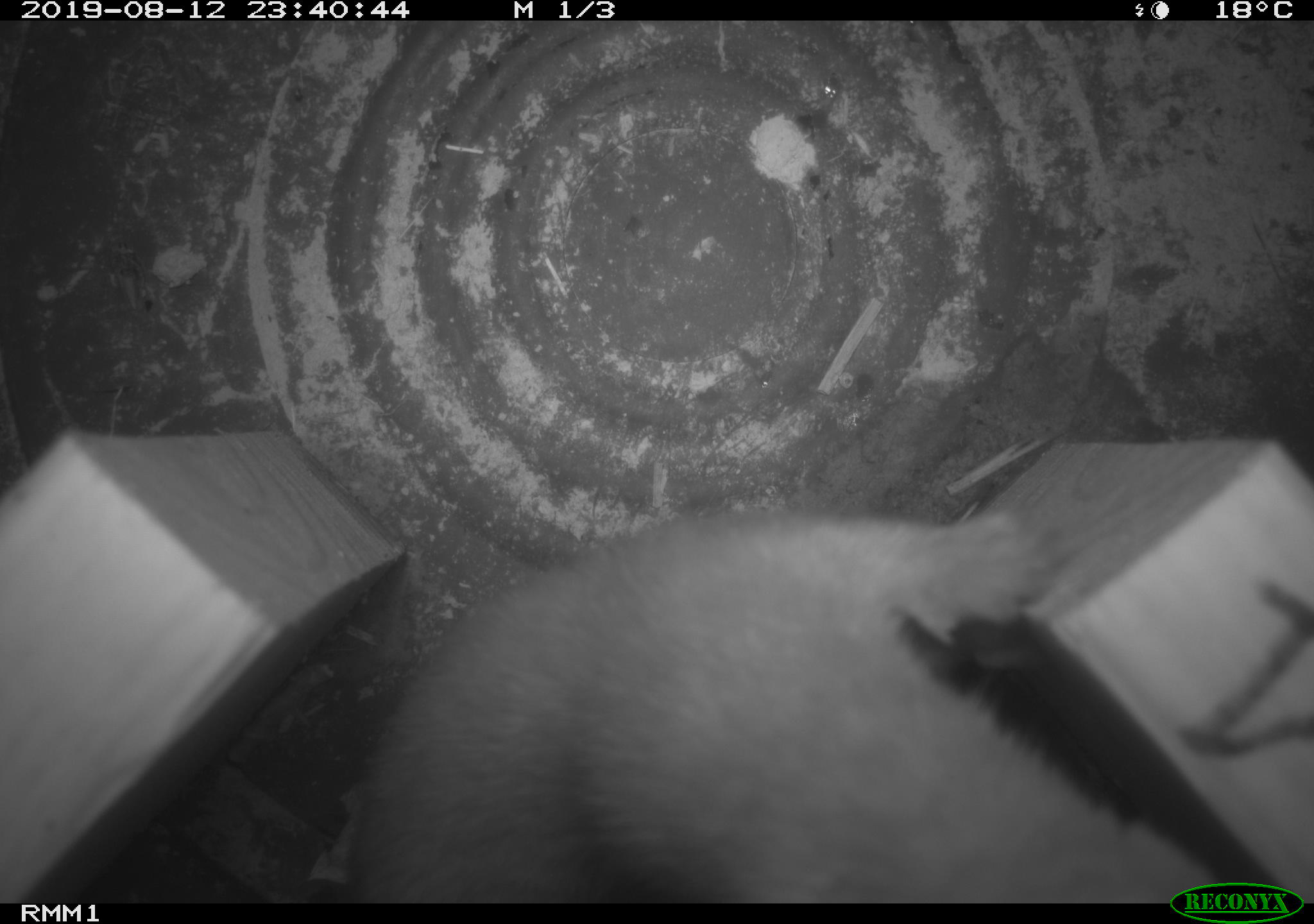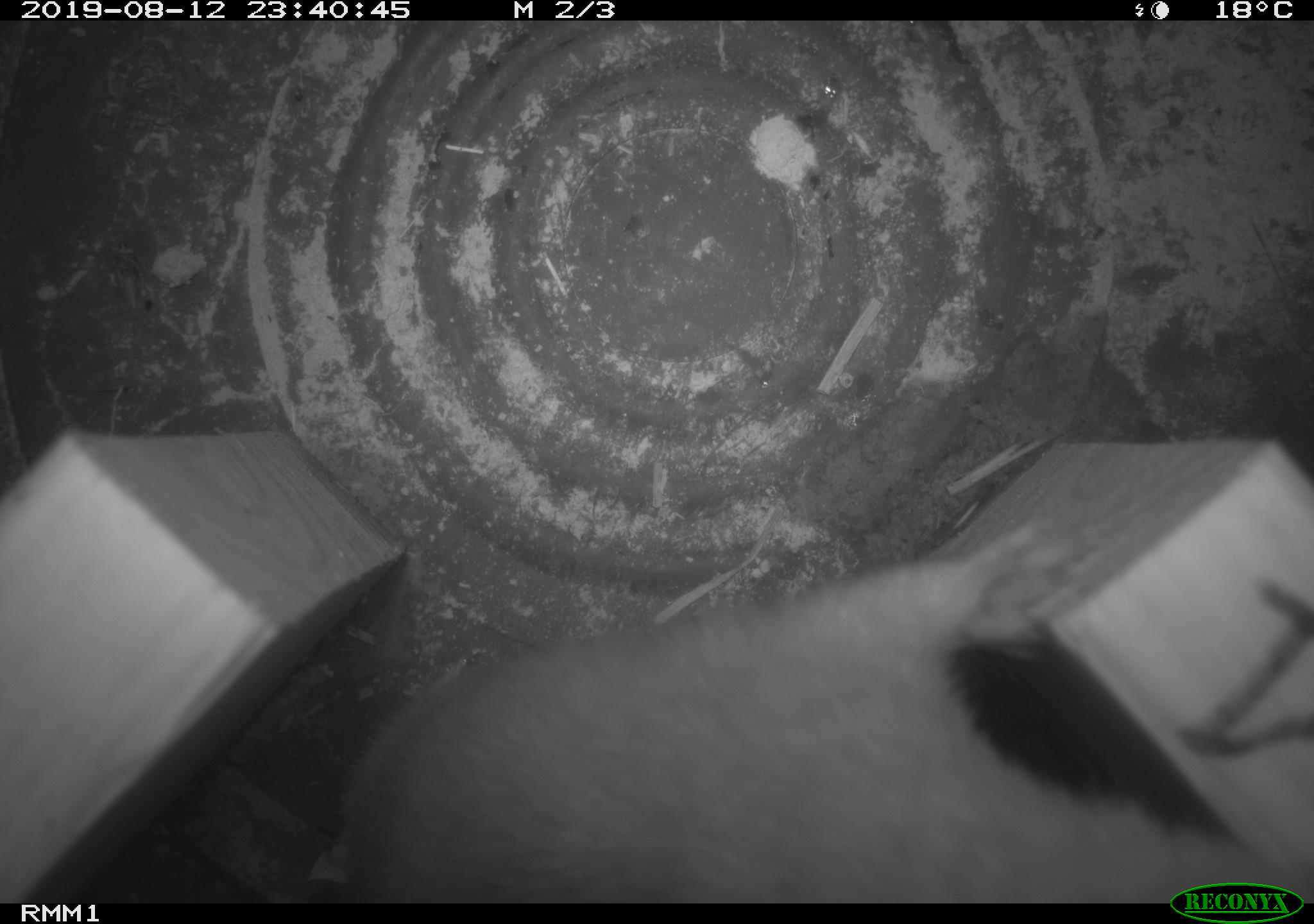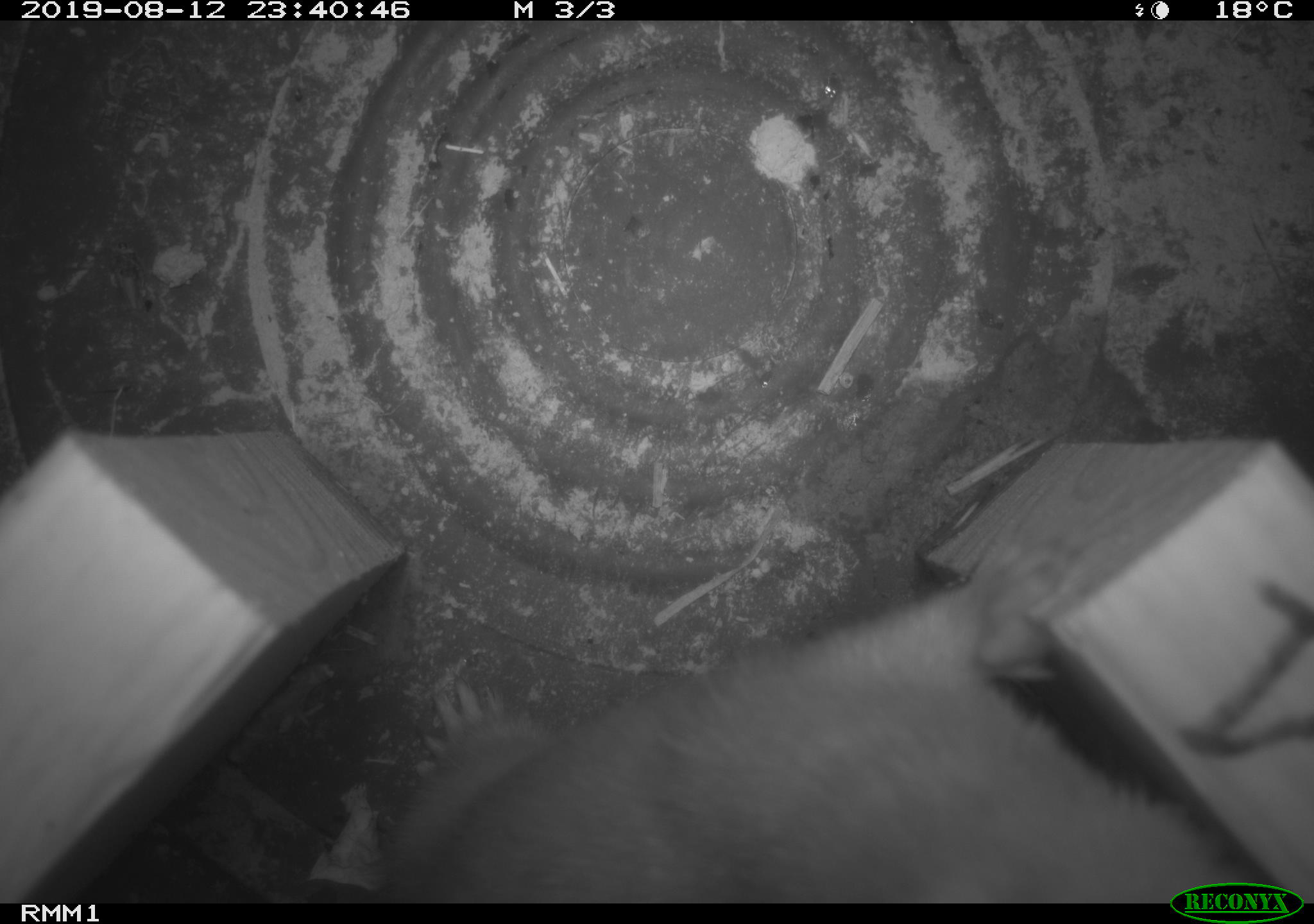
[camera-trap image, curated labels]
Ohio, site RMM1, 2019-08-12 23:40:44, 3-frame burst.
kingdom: Animalia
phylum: Chordata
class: Mammalia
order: Carnivora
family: Mustelidae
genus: Neogale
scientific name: Neogale frenata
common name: long-tailed weasel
Long-tailed weasel (Neogale frenata).